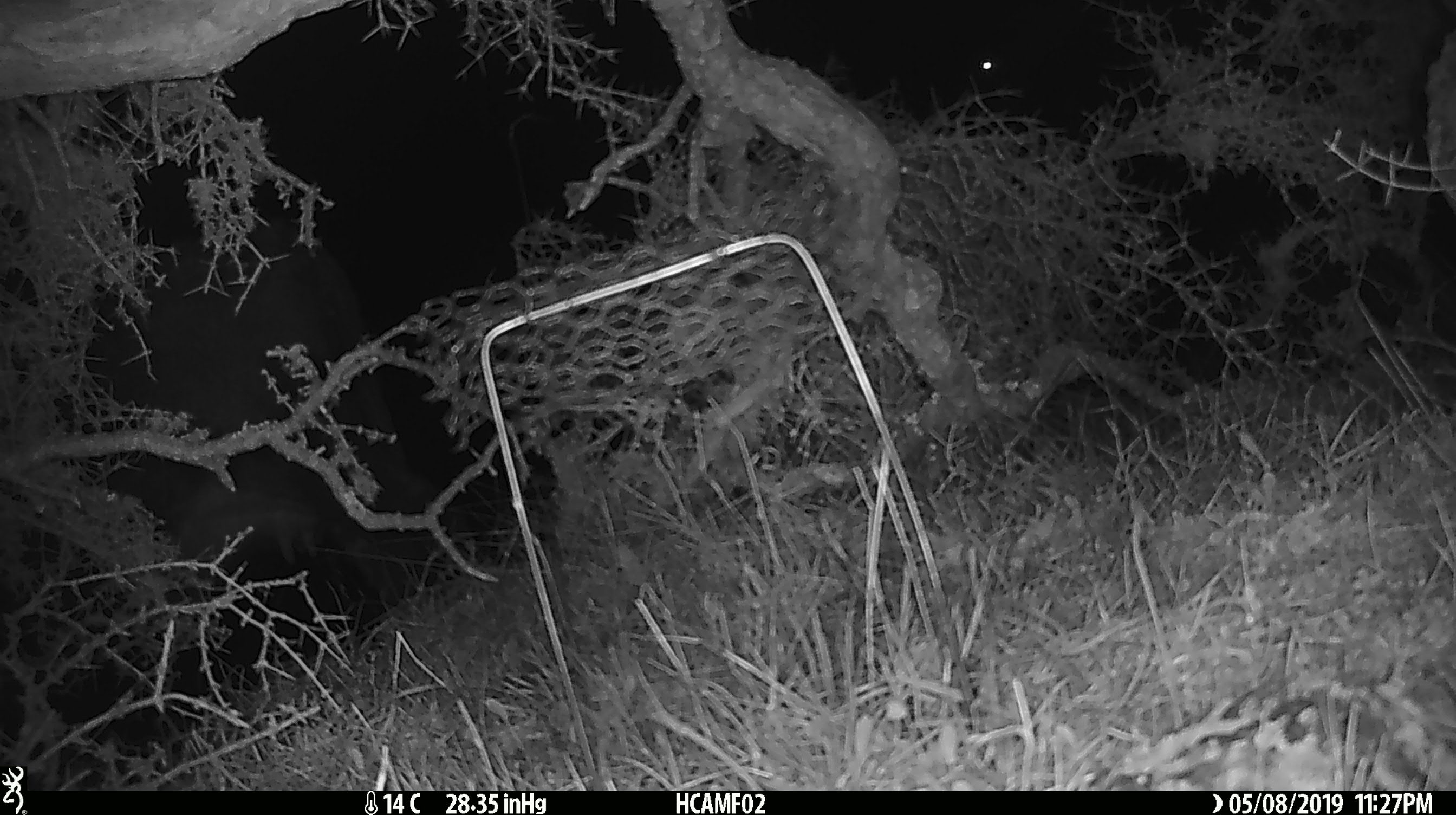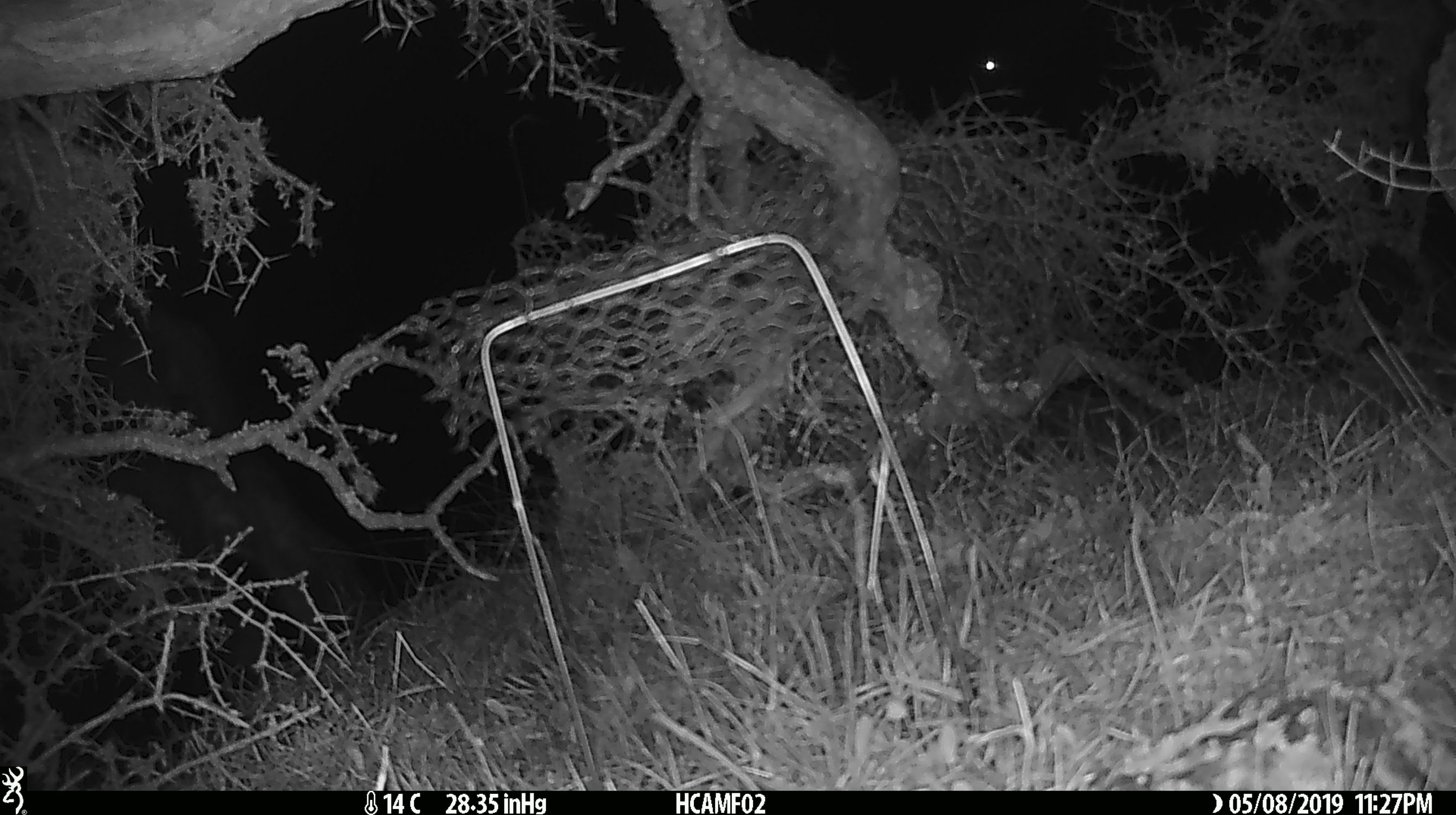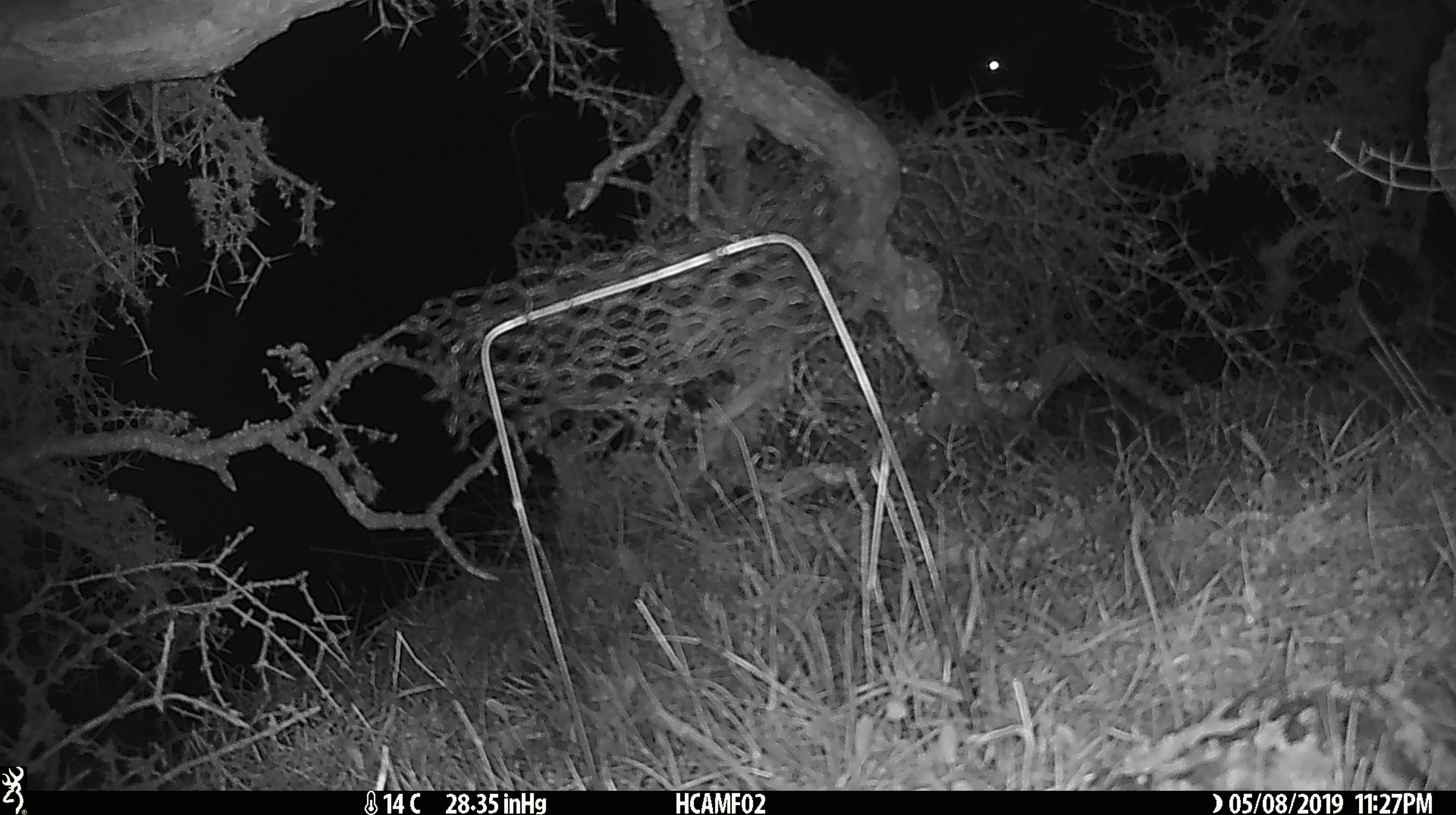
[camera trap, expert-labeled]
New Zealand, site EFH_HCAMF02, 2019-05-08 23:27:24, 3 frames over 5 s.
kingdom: Animalia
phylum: Chordata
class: Mammalia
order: Artiodactyla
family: Bovidae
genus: Bos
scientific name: Bos taurus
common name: domestic cow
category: cow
Cow (domestic cow) (Bos taurus).